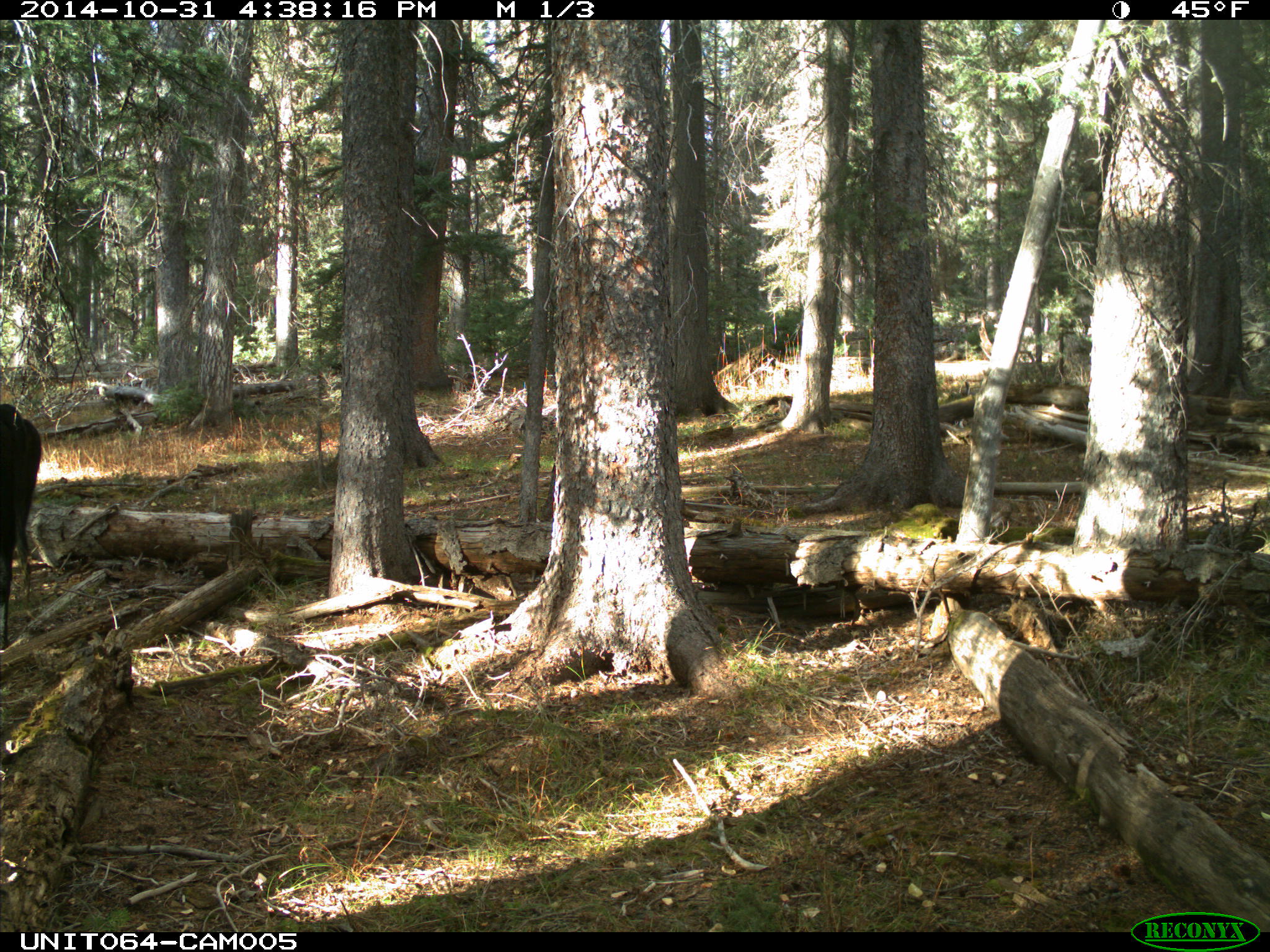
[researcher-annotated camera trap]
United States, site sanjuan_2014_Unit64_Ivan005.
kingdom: Animalia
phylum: Chordata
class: Mammalia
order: Artiodactyla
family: Bovidae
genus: Bos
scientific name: Bos taurus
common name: domestic cow